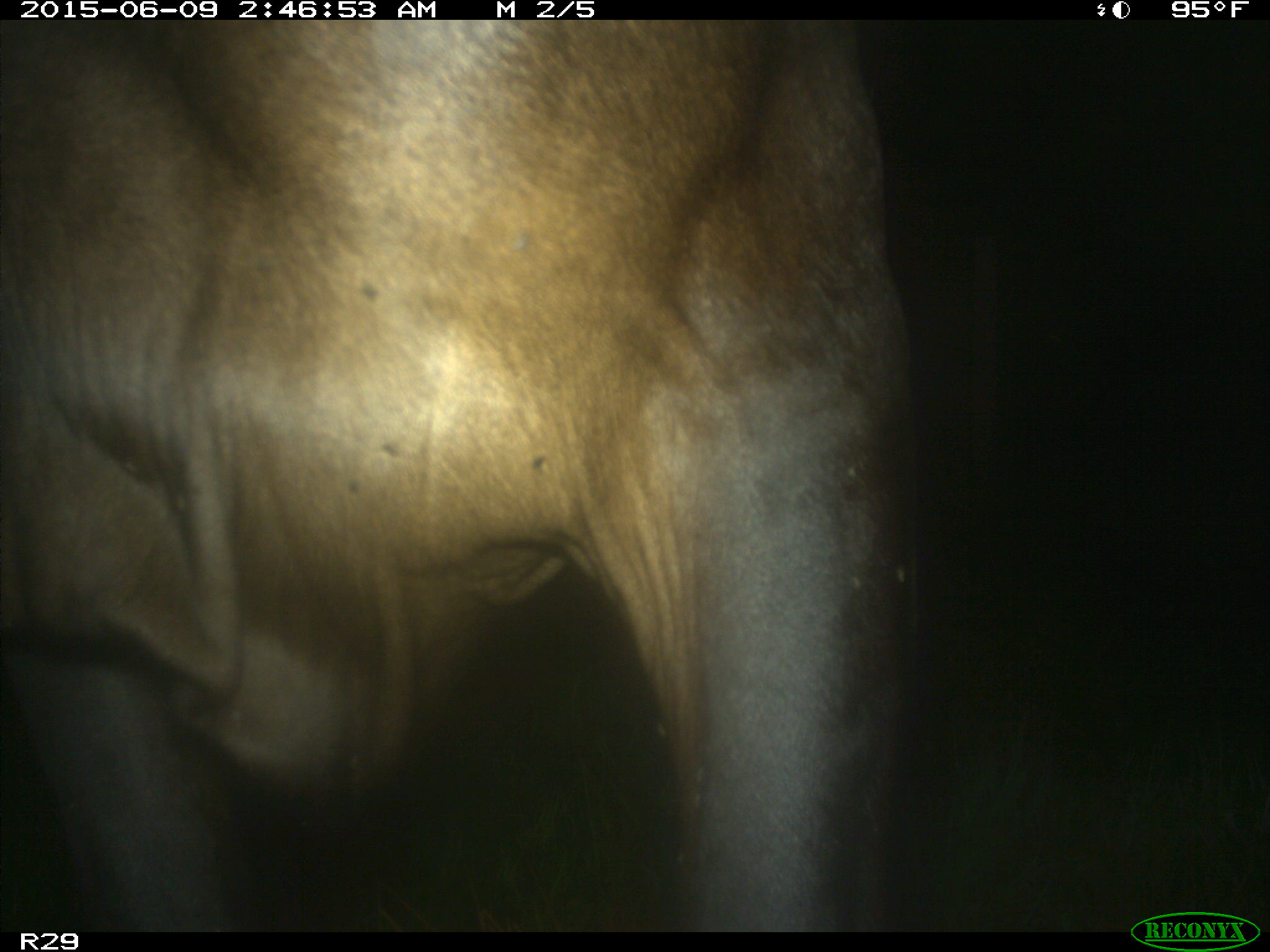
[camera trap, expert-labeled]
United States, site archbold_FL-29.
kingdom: Animalia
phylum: Chordata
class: Mammalia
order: Artiodactyla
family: Bovidae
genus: Bos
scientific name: Bos taurus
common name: domestic cow